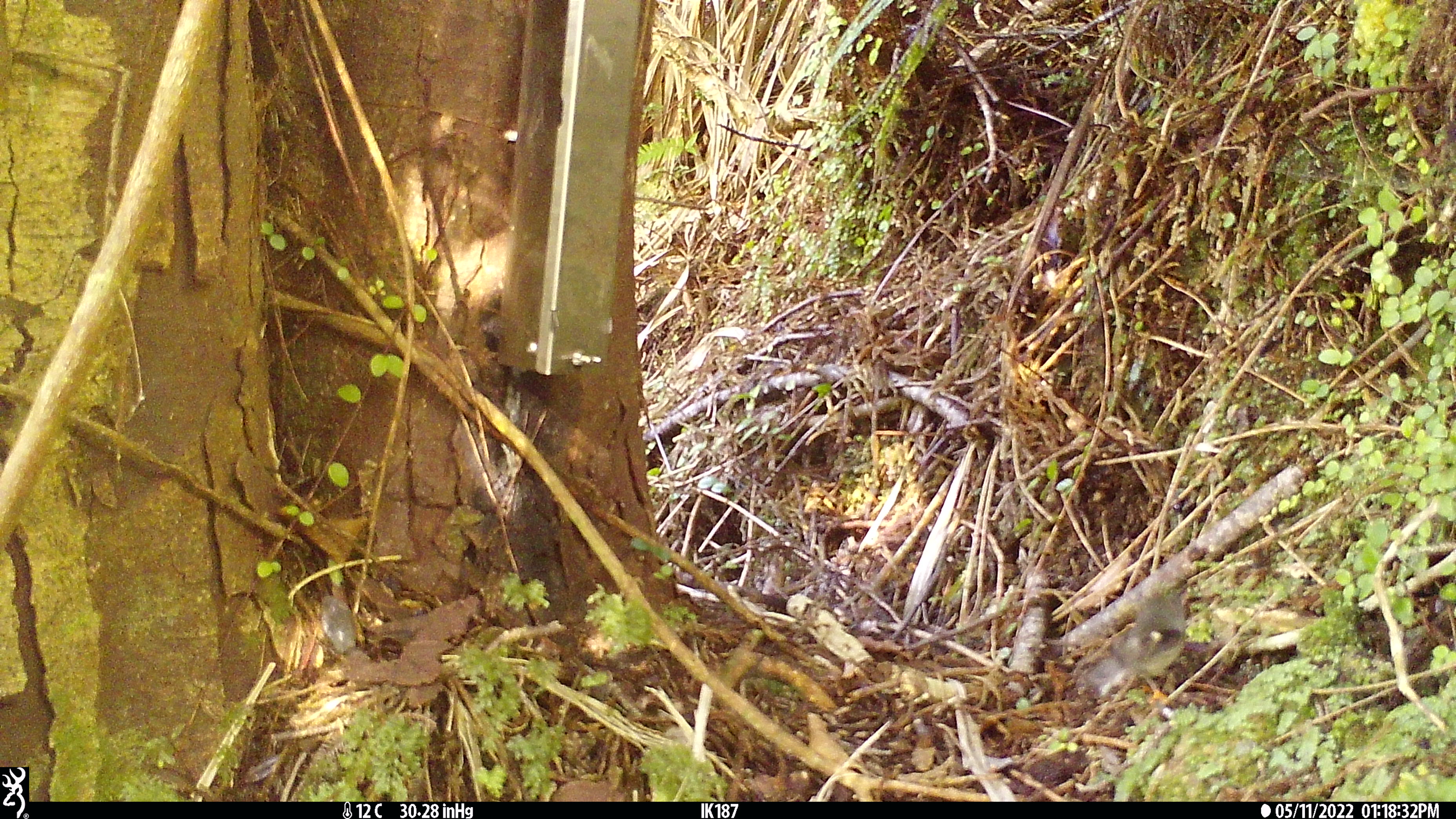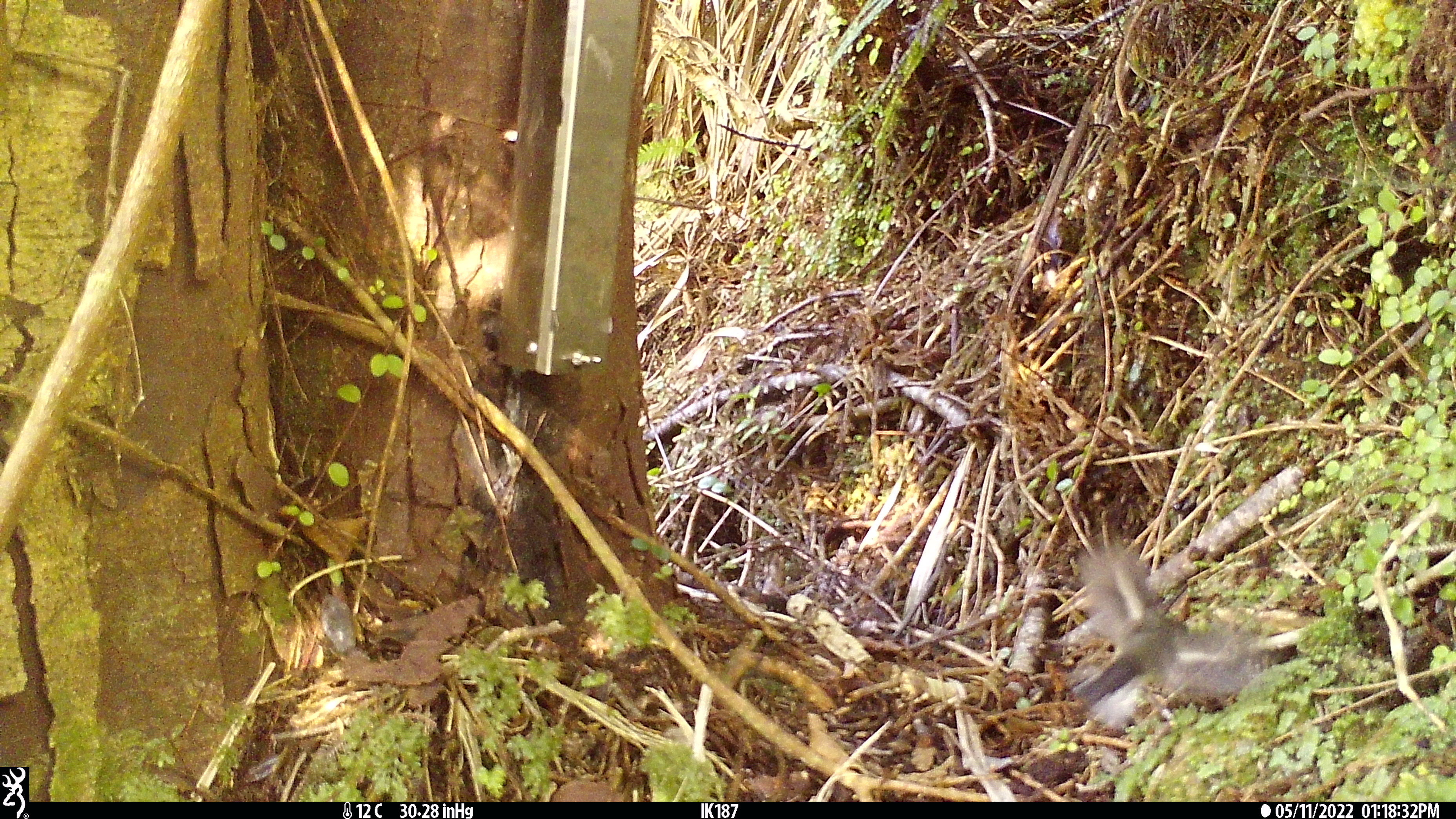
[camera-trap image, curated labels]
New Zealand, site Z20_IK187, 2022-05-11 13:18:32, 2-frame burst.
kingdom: Animalia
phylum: Chordata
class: Aves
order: Passeriformes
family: Petroicidae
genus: Petroica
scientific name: Petroica macrocephala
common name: tomtit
Tomtit (Petroica macrocephala).